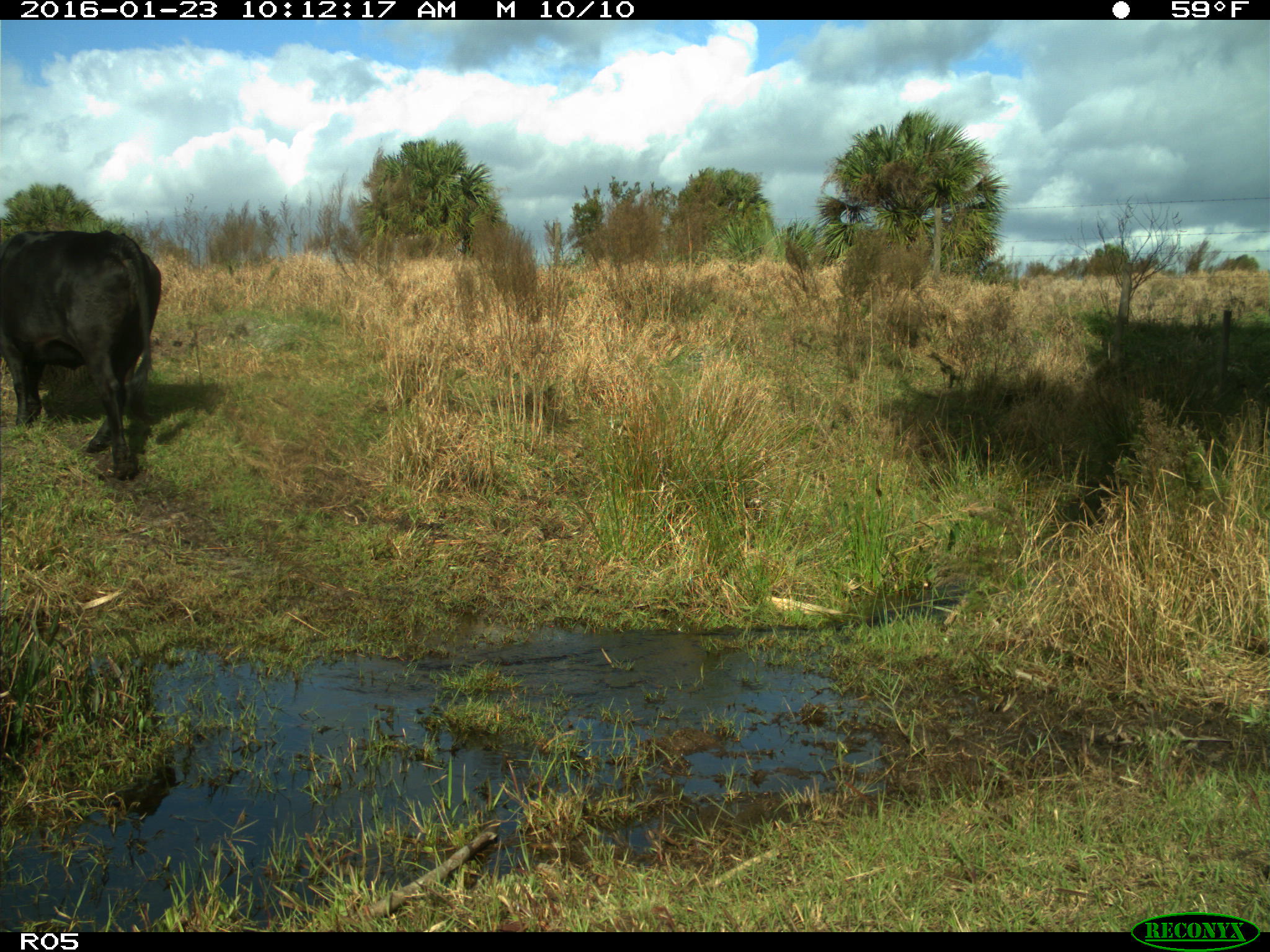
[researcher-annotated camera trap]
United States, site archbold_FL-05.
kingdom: Animalia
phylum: Chordata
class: Mammalia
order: Artiodactyla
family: Bovidae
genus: Bos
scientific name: Bos taurus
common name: domestic cow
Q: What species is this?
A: Bos taurus (domestic cow).